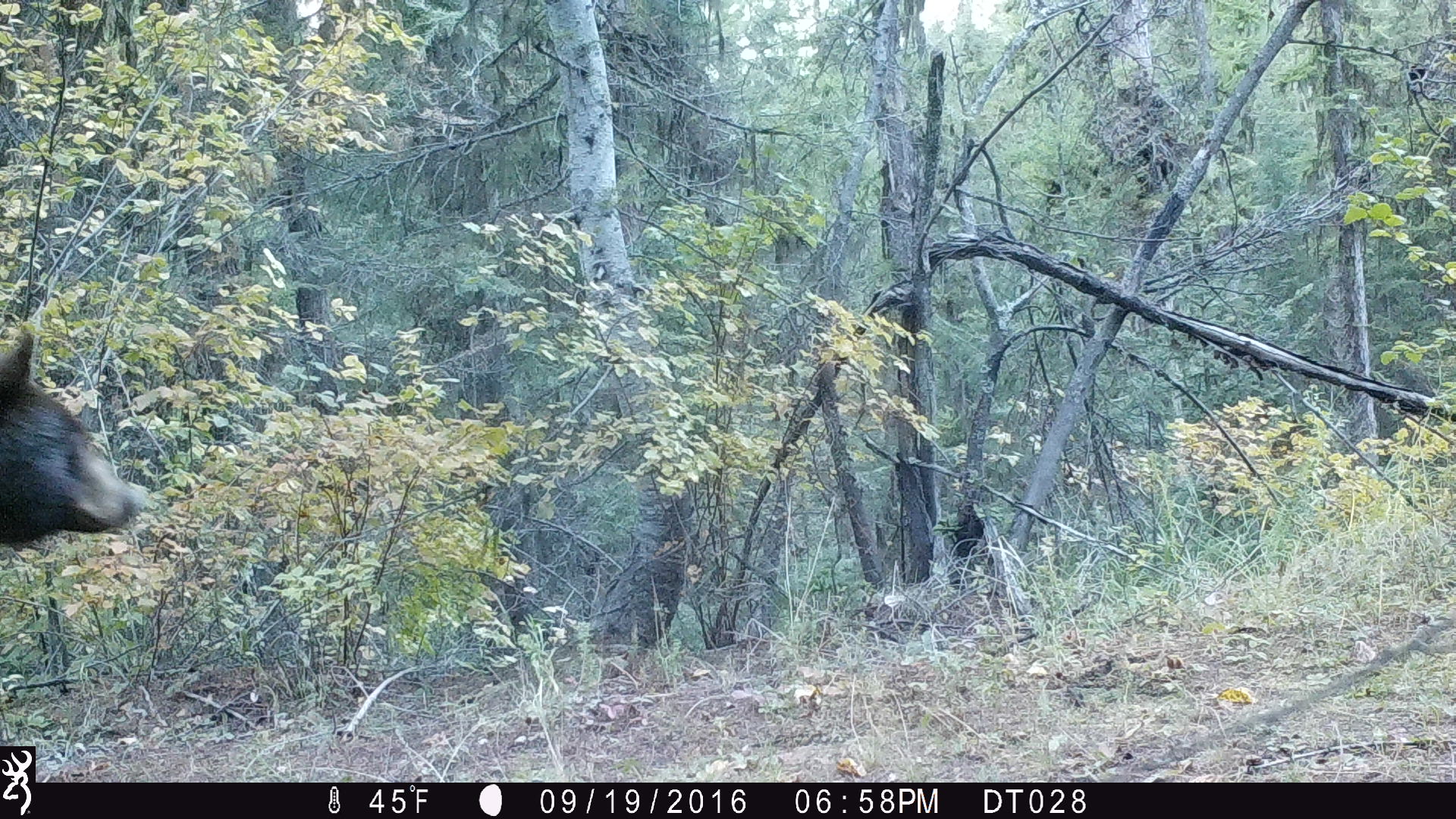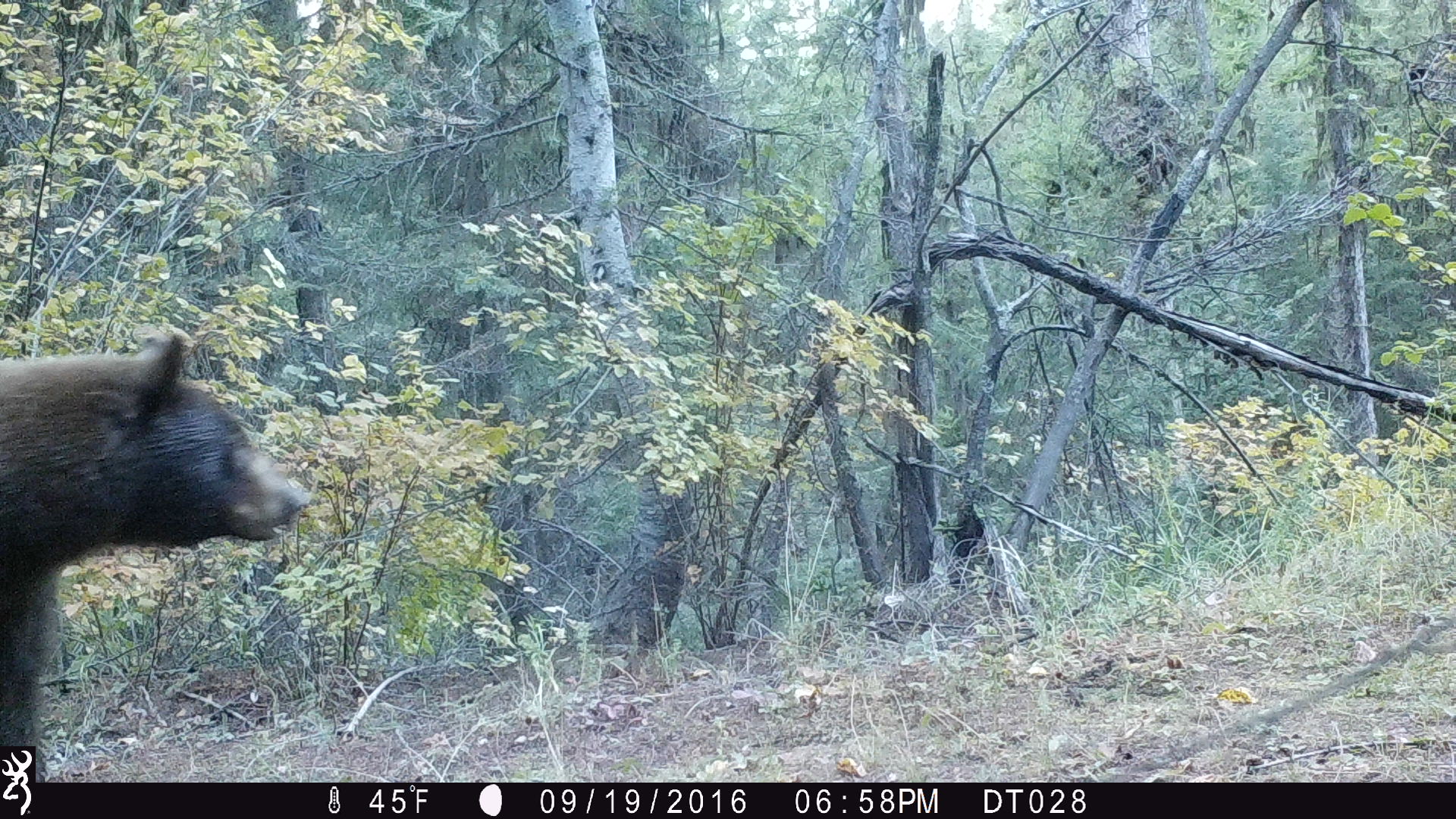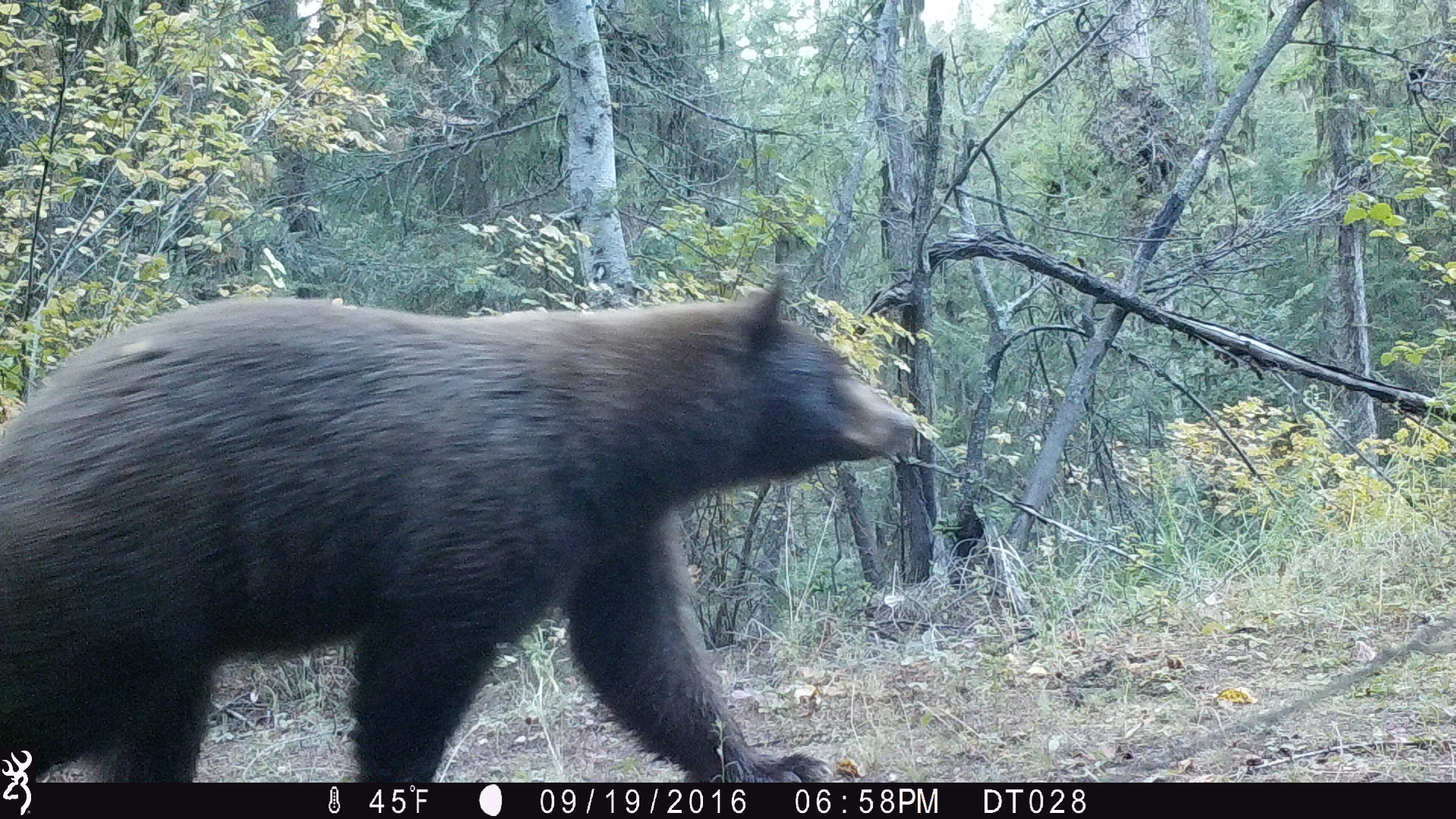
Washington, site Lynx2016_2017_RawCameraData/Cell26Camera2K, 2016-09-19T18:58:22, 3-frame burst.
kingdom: Animalia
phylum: Chordata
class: Mammalia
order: Carnivora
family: Ursidae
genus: Ursus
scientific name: Ursus americanus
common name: american black bear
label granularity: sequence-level